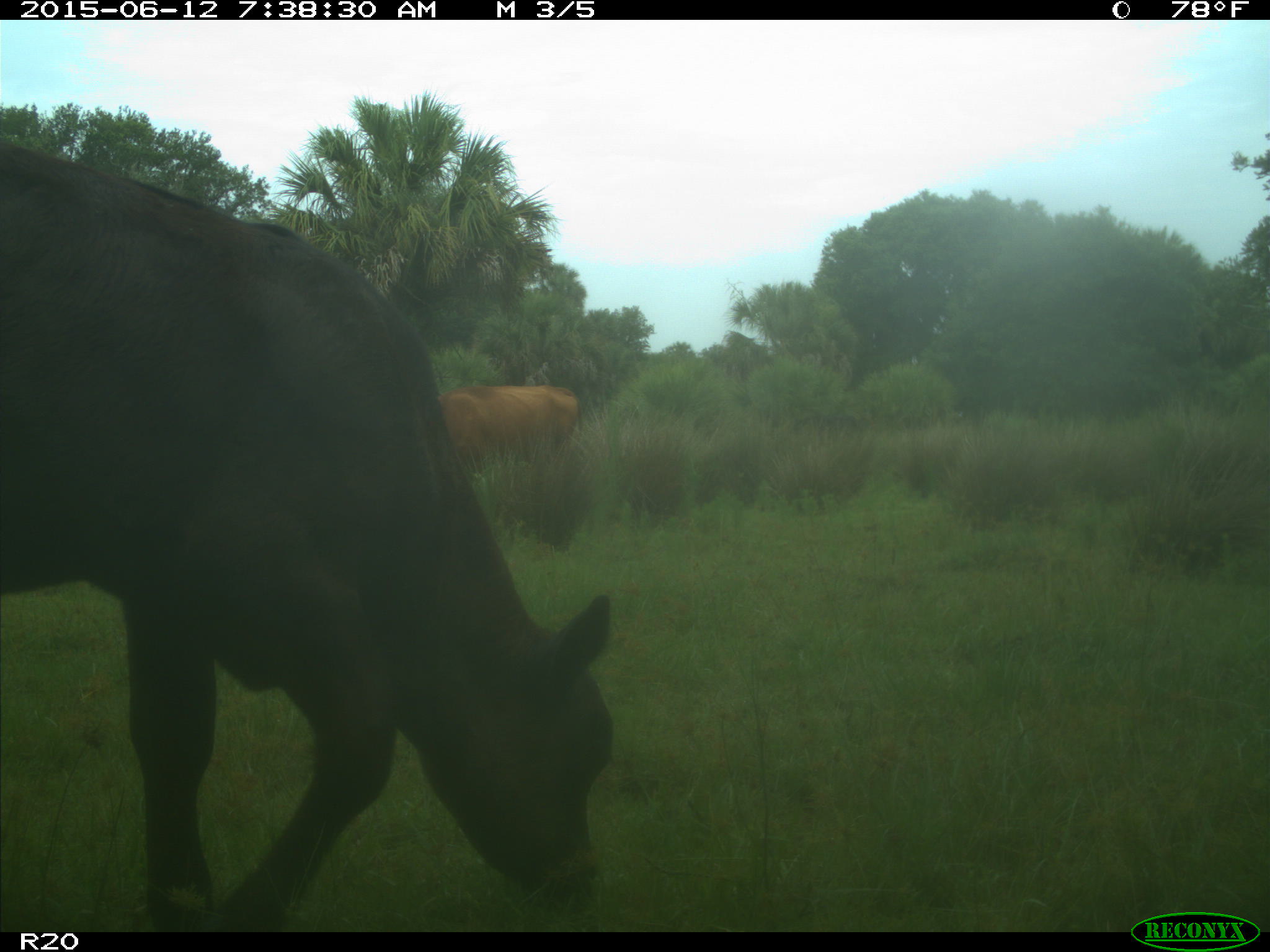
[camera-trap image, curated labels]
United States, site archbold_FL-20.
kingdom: Animalia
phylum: Chordata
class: Mammalia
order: Artiodactyla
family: Bovidae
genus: Bos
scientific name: Bos taurus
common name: domestic cow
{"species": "Bos taurus (domestic cow)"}